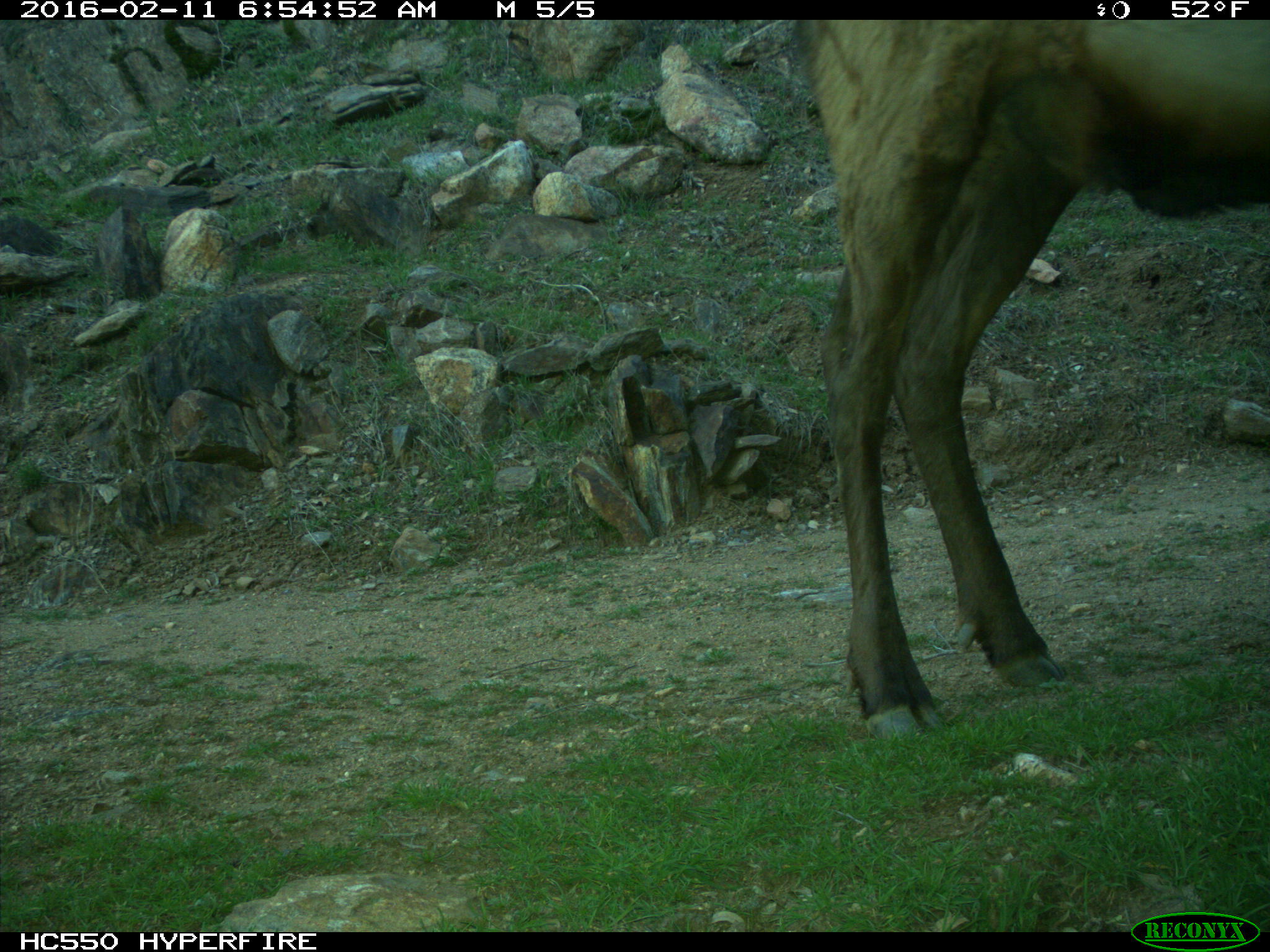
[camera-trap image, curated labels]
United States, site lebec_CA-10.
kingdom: Animalia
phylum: Chordata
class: Mammalia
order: Artiodactyla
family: Cervidae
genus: Cervus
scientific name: Cervus canadensis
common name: elk